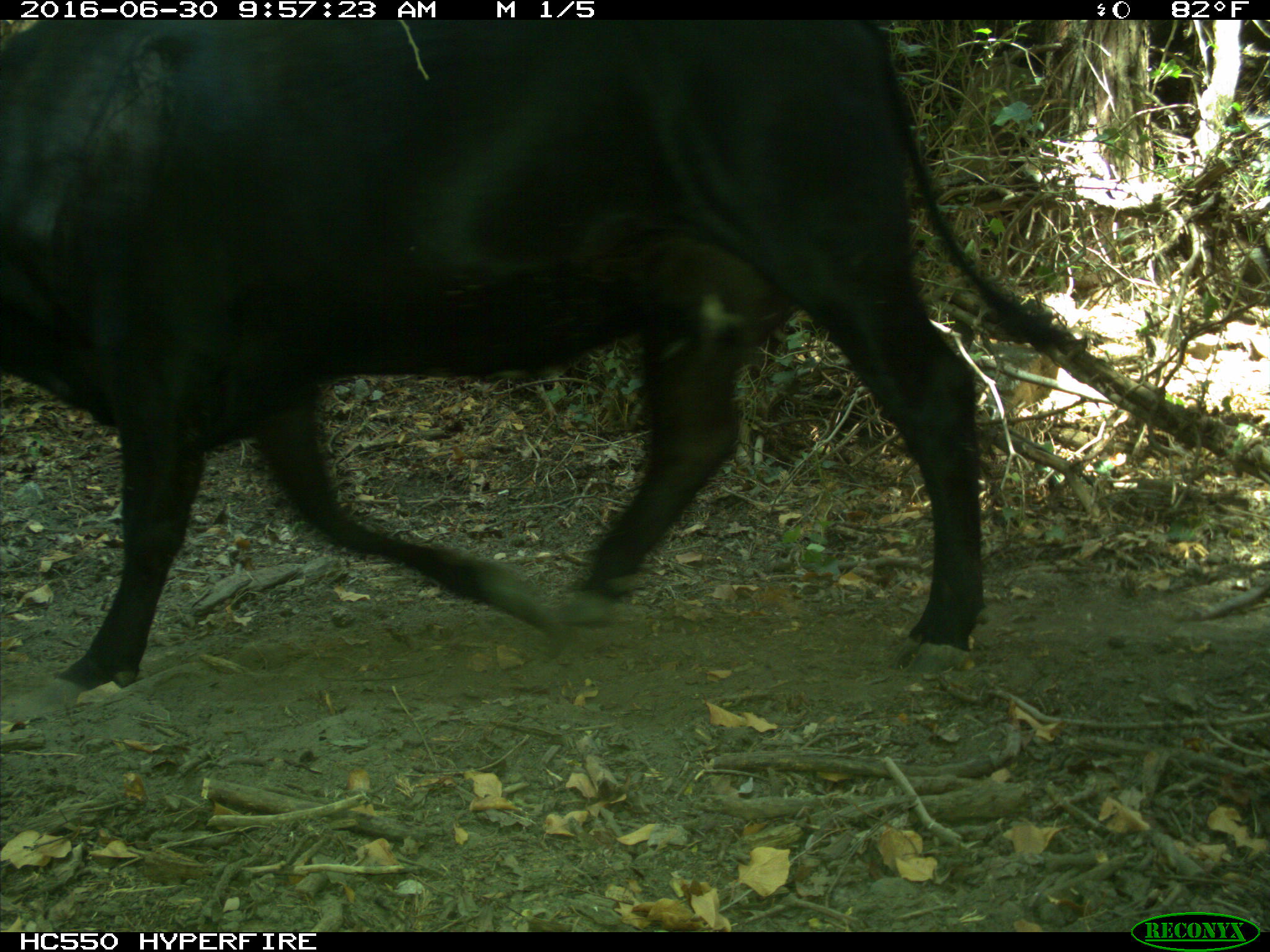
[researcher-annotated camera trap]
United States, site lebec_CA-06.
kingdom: Animalia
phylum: Chordata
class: Mammalia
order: Artiodactyla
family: Bovidae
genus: Bos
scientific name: Bos taurus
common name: domestic cow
Bos taurus (domestic cow).